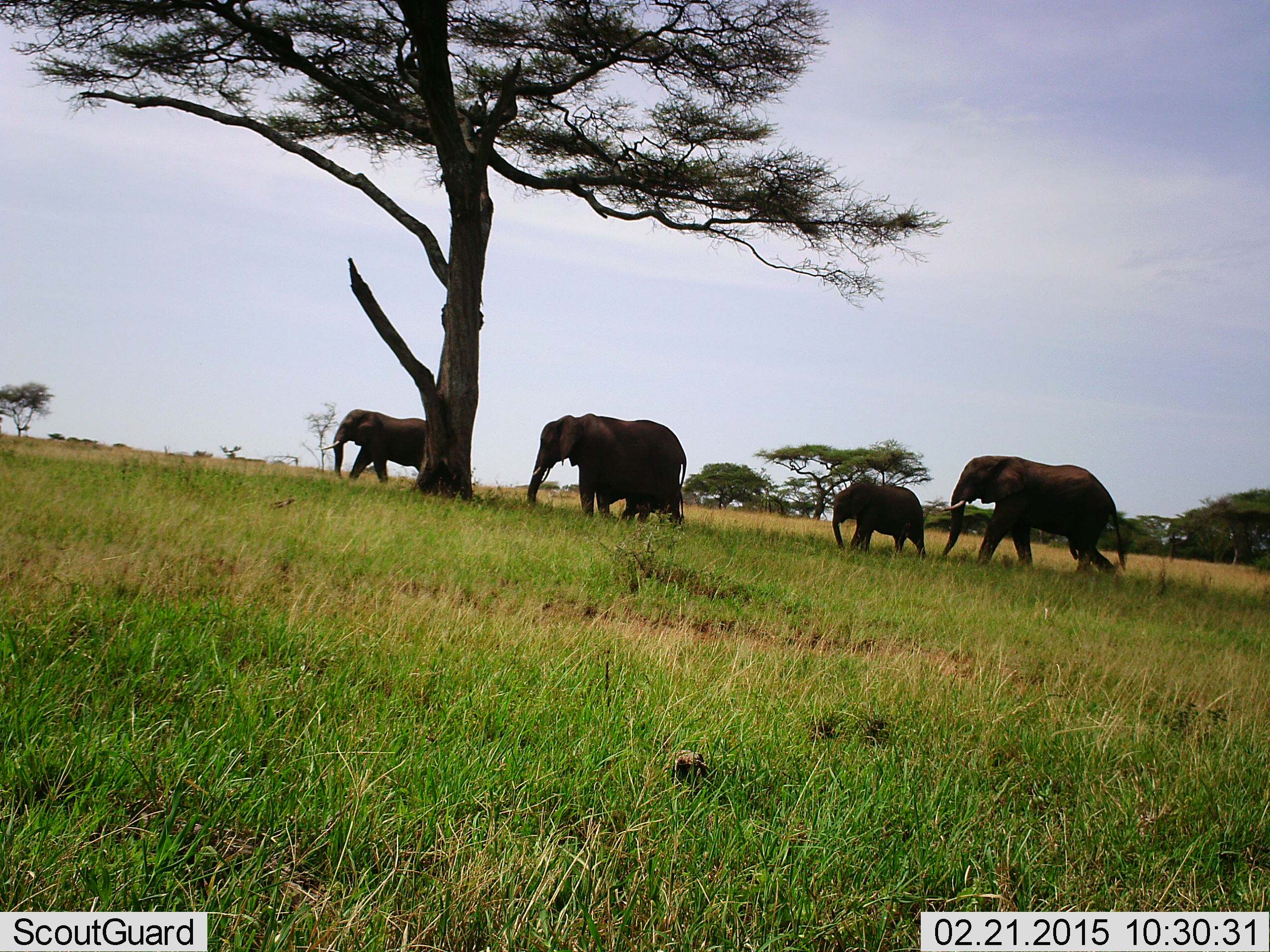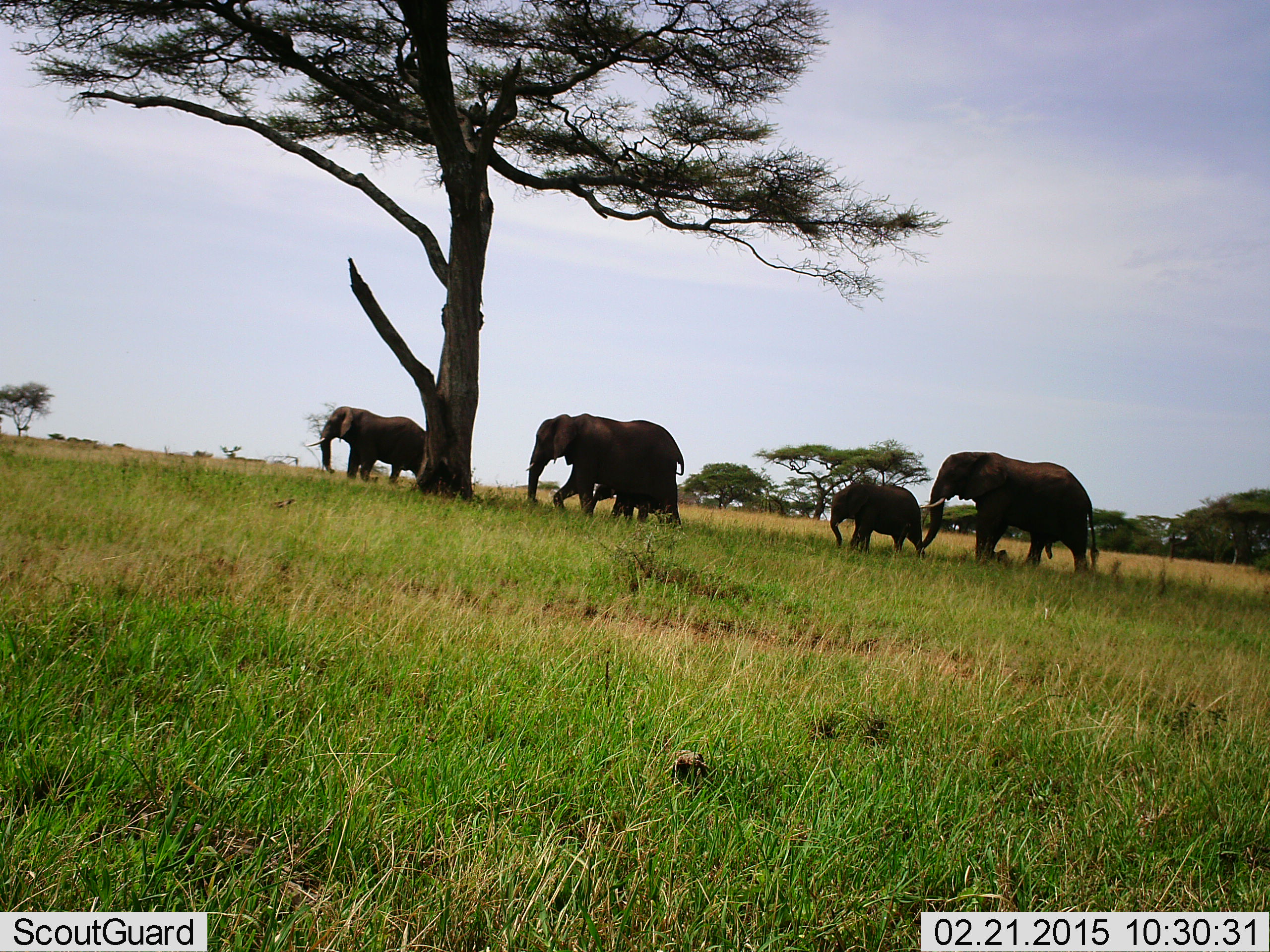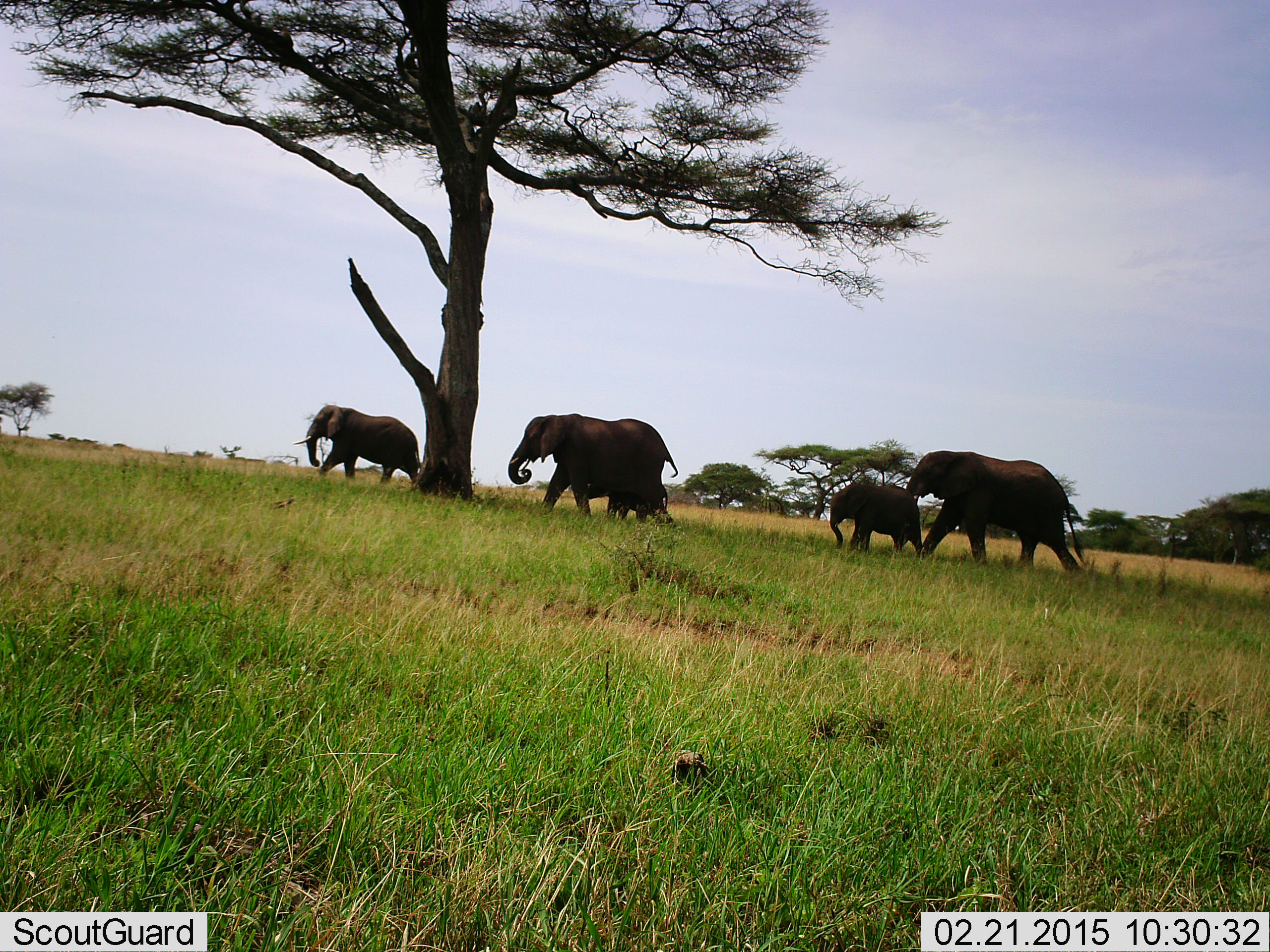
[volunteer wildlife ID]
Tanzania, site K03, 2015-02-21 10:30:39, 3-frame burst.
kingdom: Animalia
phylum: Chordata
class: Mammalia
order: Proboscidea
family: Elephantidae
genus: Loxodonta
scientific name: Loxodonta africana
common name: african bush elephant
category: elephant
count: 5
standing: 40%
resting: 0%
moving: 100%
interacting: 0%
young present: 100%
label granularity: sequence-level